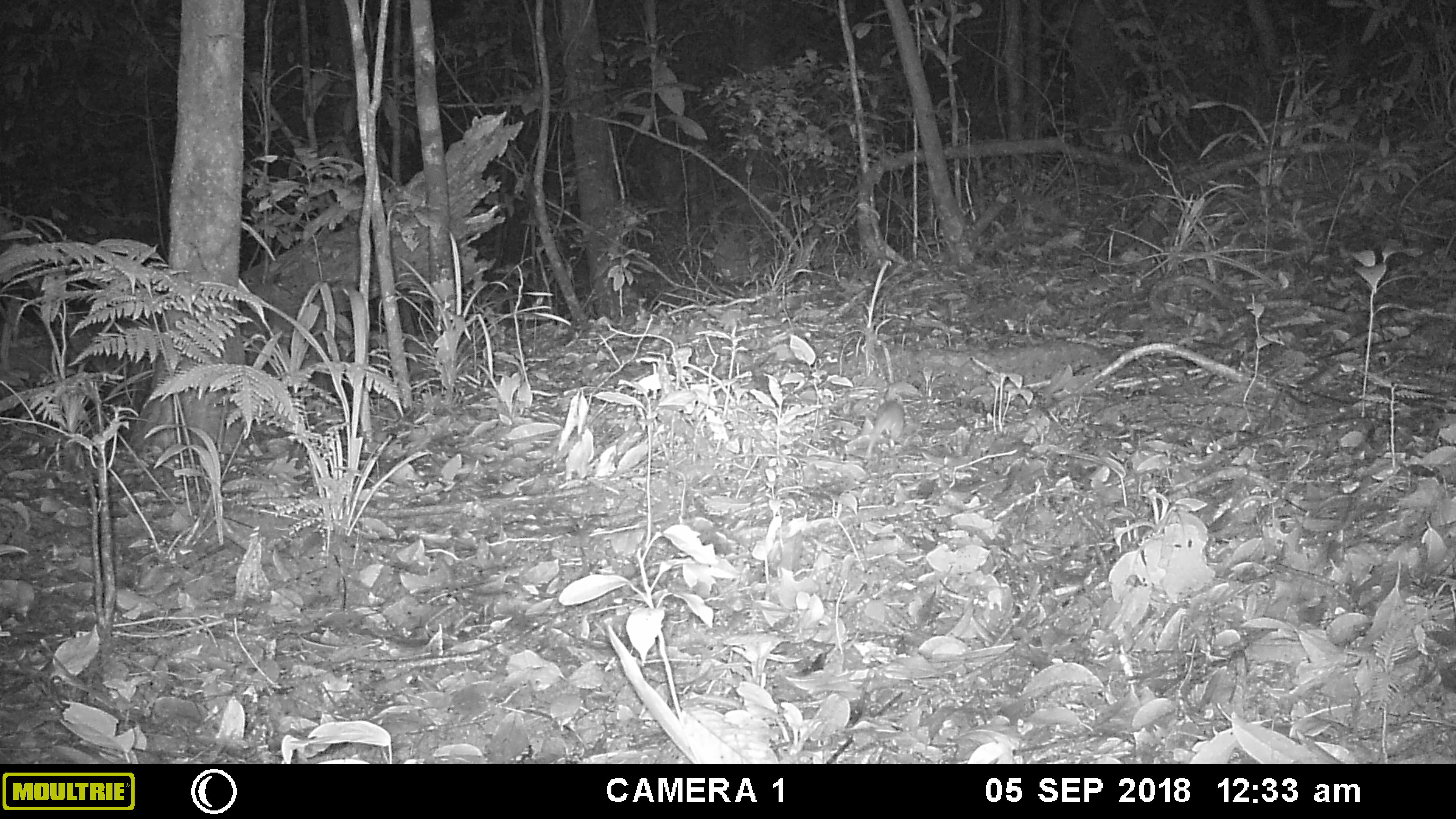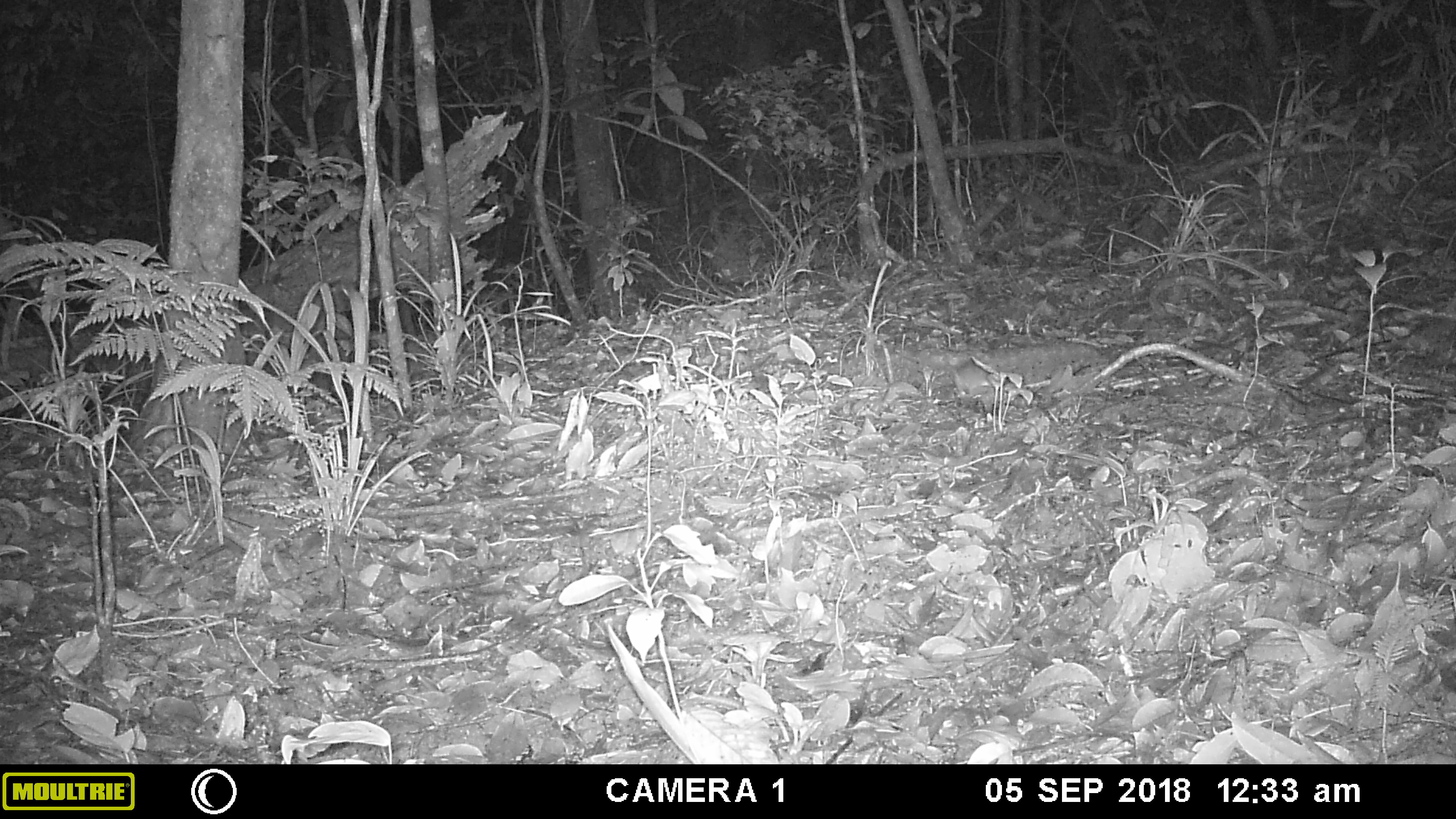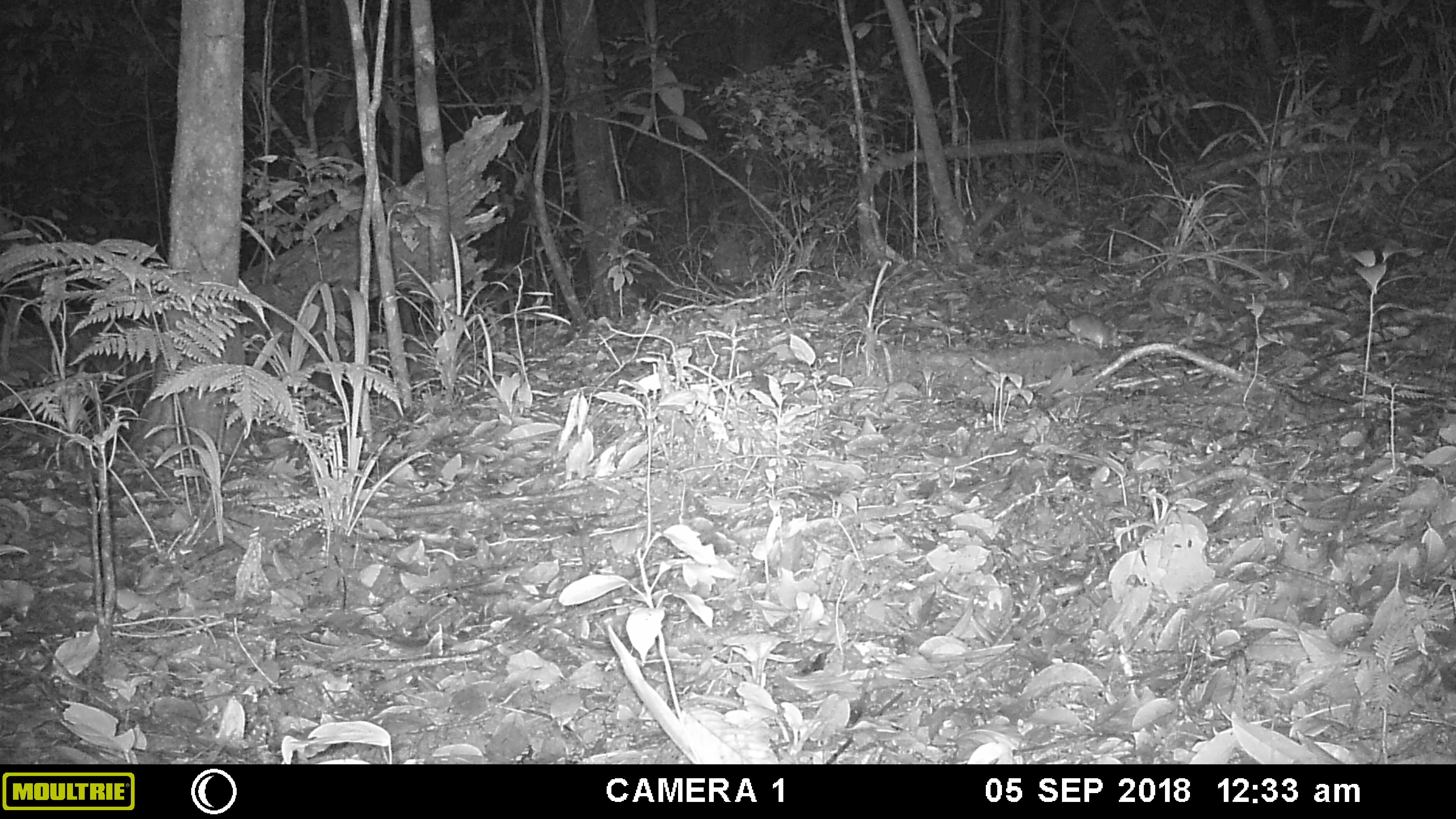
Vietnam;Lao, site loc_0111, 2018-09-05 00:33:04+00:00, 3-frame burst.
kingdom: Animalia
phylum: Chordata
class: Mammalia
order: Rodentia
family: Muridae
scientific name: Muridae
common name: old-world mice and rats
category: unidentified murid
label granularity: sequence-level